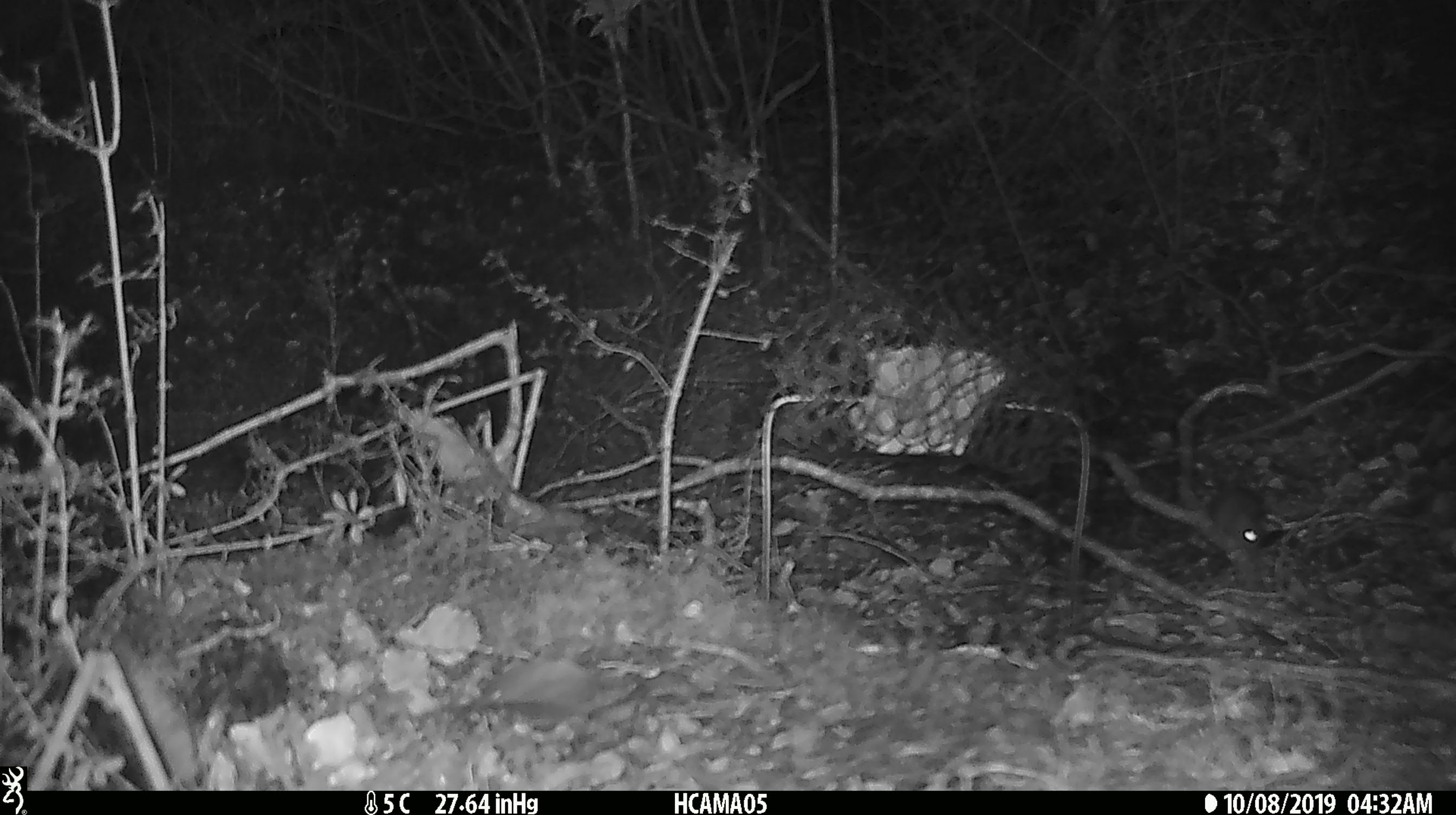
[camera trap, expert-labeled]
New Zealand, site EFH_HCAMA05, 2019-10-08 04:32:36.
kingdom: Animalia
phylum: Chordata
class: Mammalia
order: Rodentia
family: Muridae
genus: Mus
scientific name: Mus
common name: mouse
Mouse (Mus).